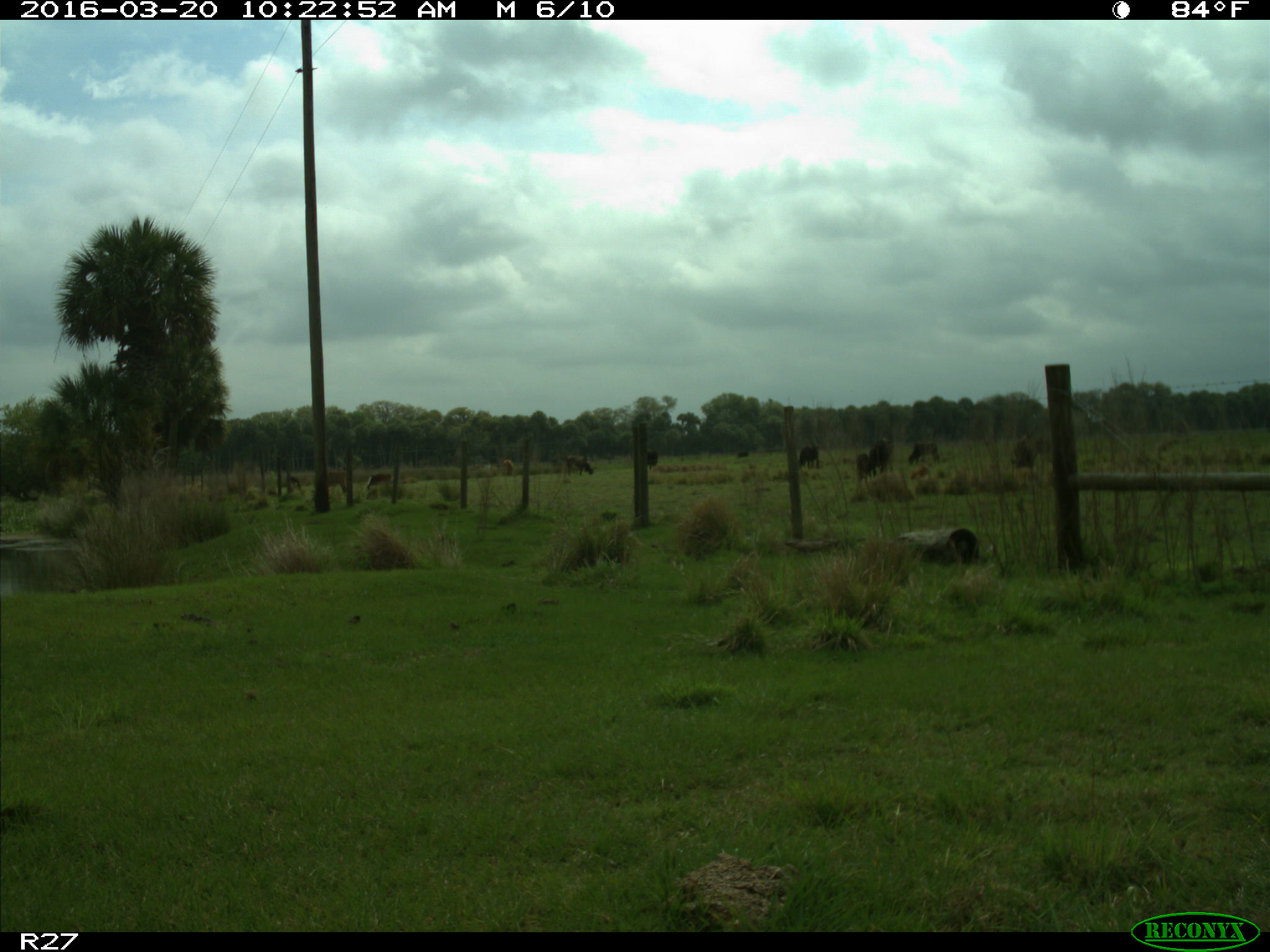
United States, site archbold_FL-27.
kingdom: Animalia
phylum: Chordata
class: Mammalia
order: Artiodactyla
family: Bovidae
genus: Bos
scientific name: Bos taurus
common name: domestic cow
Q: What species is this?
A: Bos taurus (domestic cow).